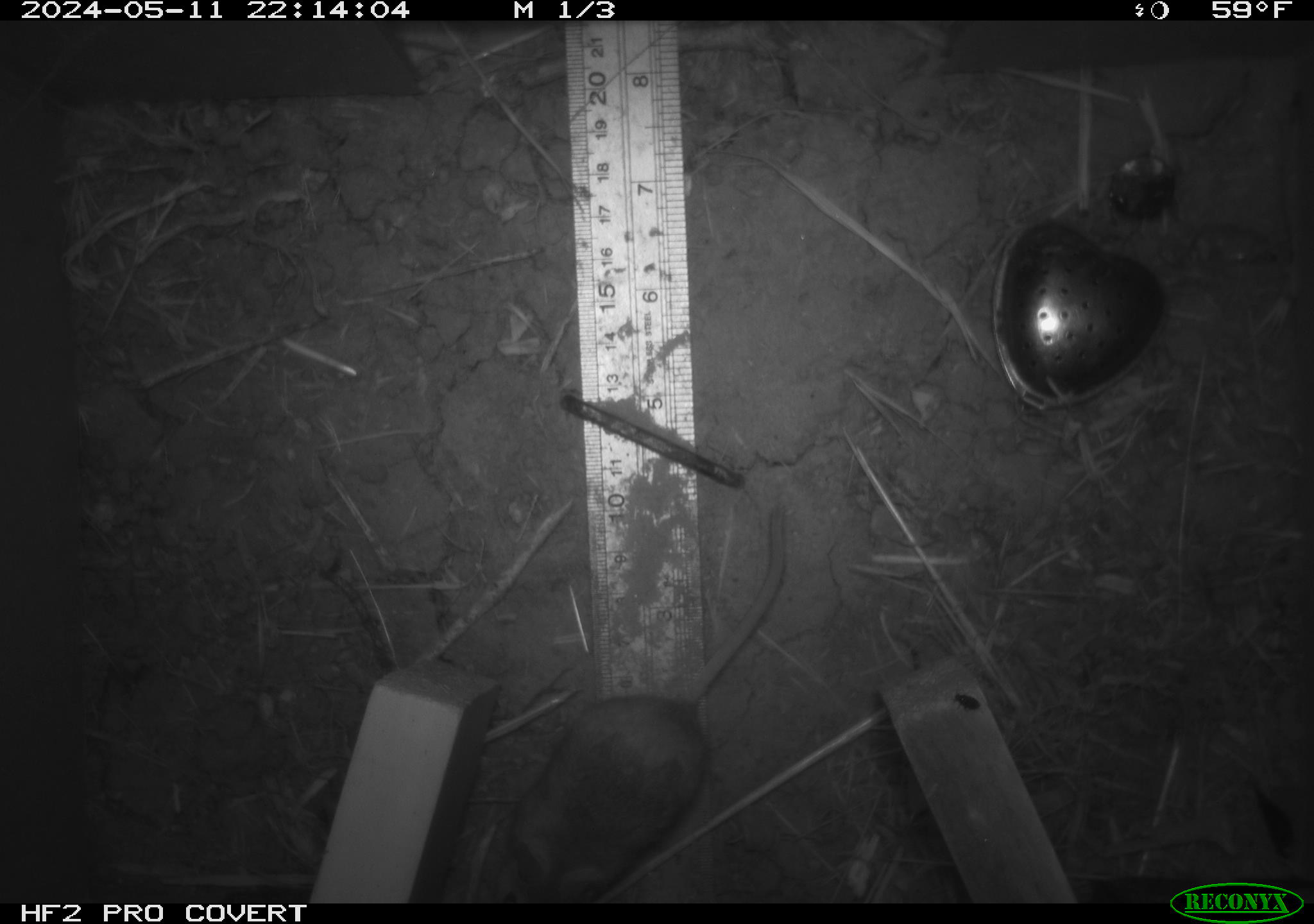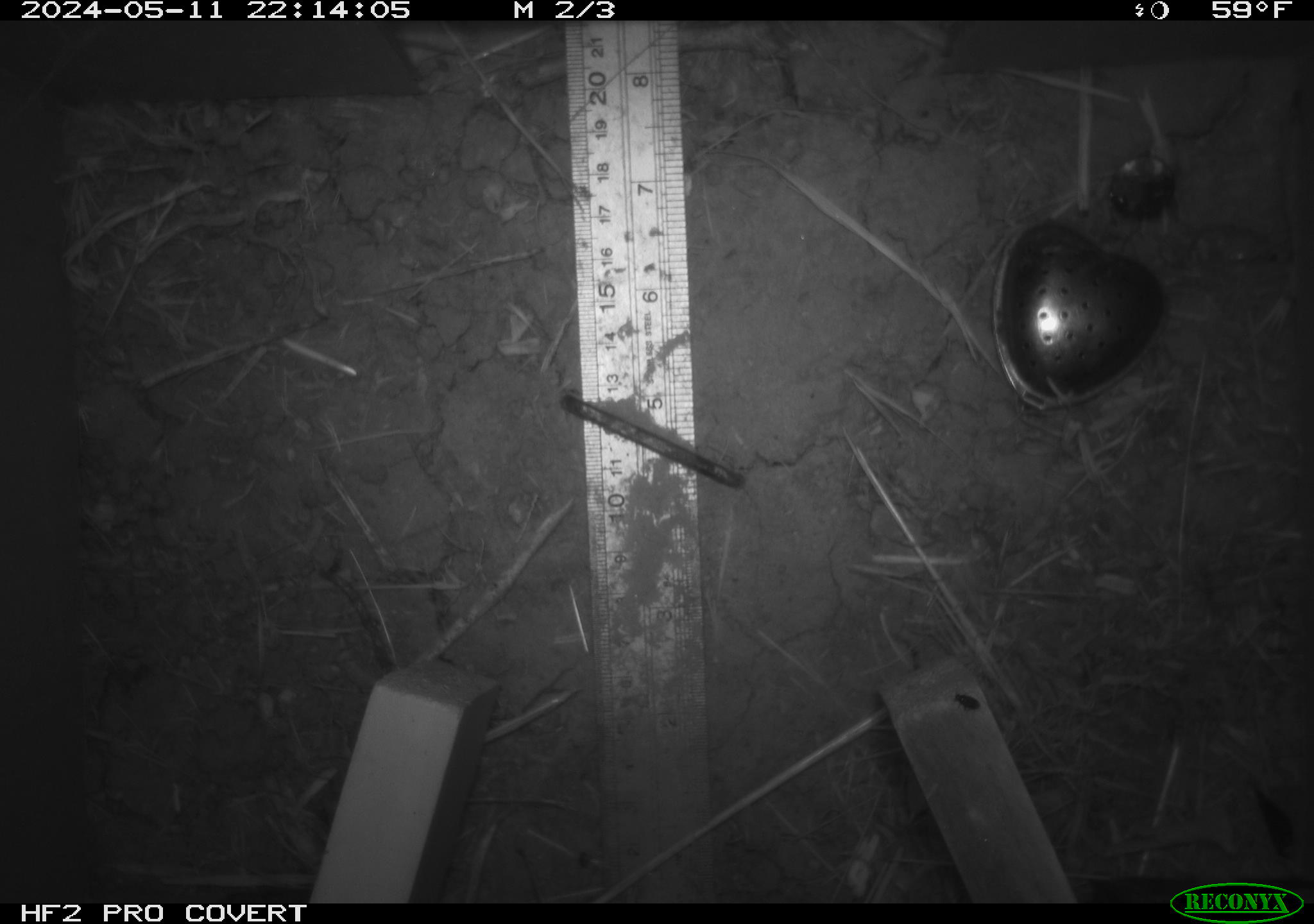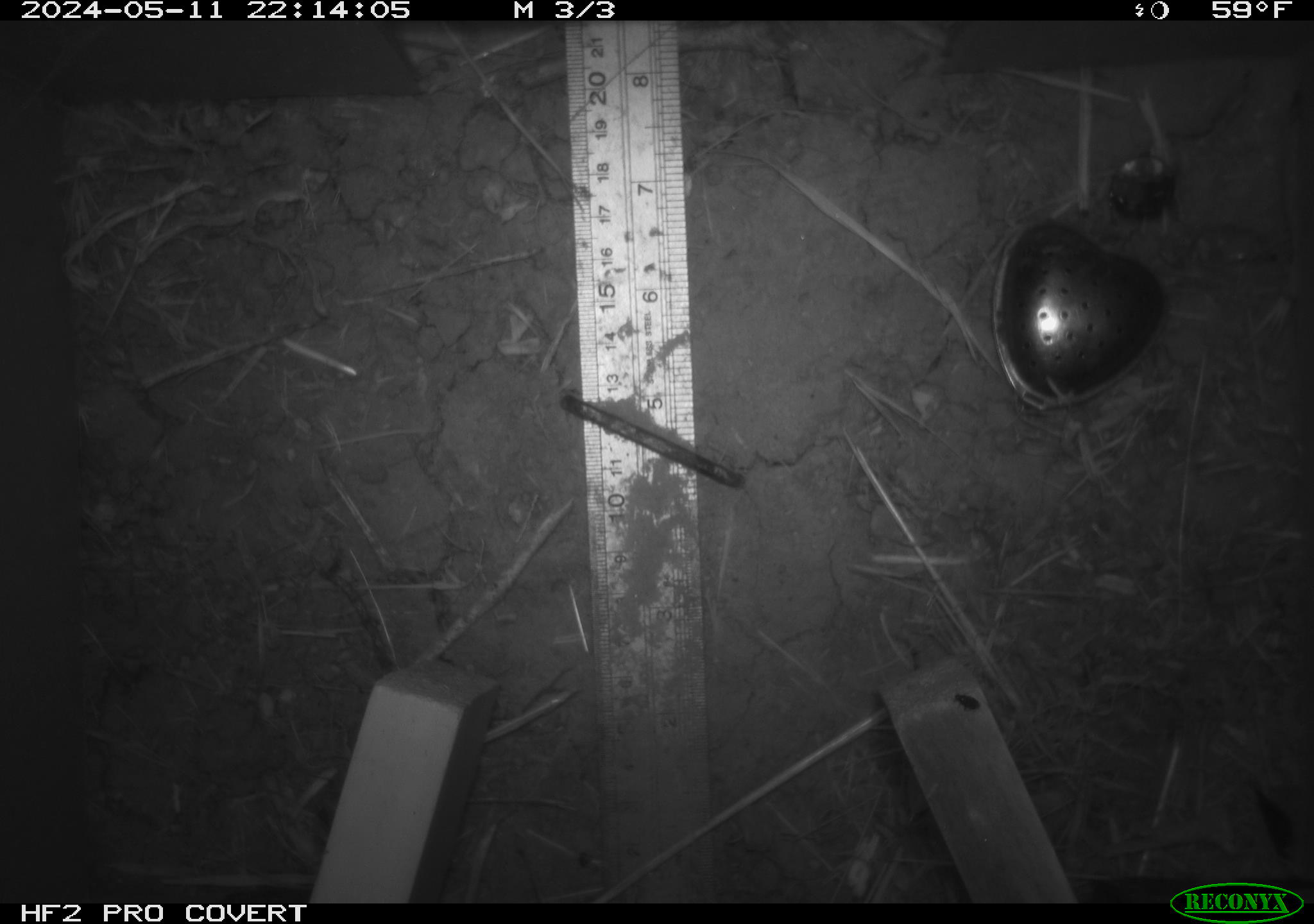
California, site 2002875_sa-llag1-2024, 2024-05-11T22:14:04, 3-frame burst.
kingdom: Animalia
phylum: Chordata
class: Mammalia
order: Rodentia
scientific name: Rodentia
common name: mouse species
Mouse species (Rodentia).